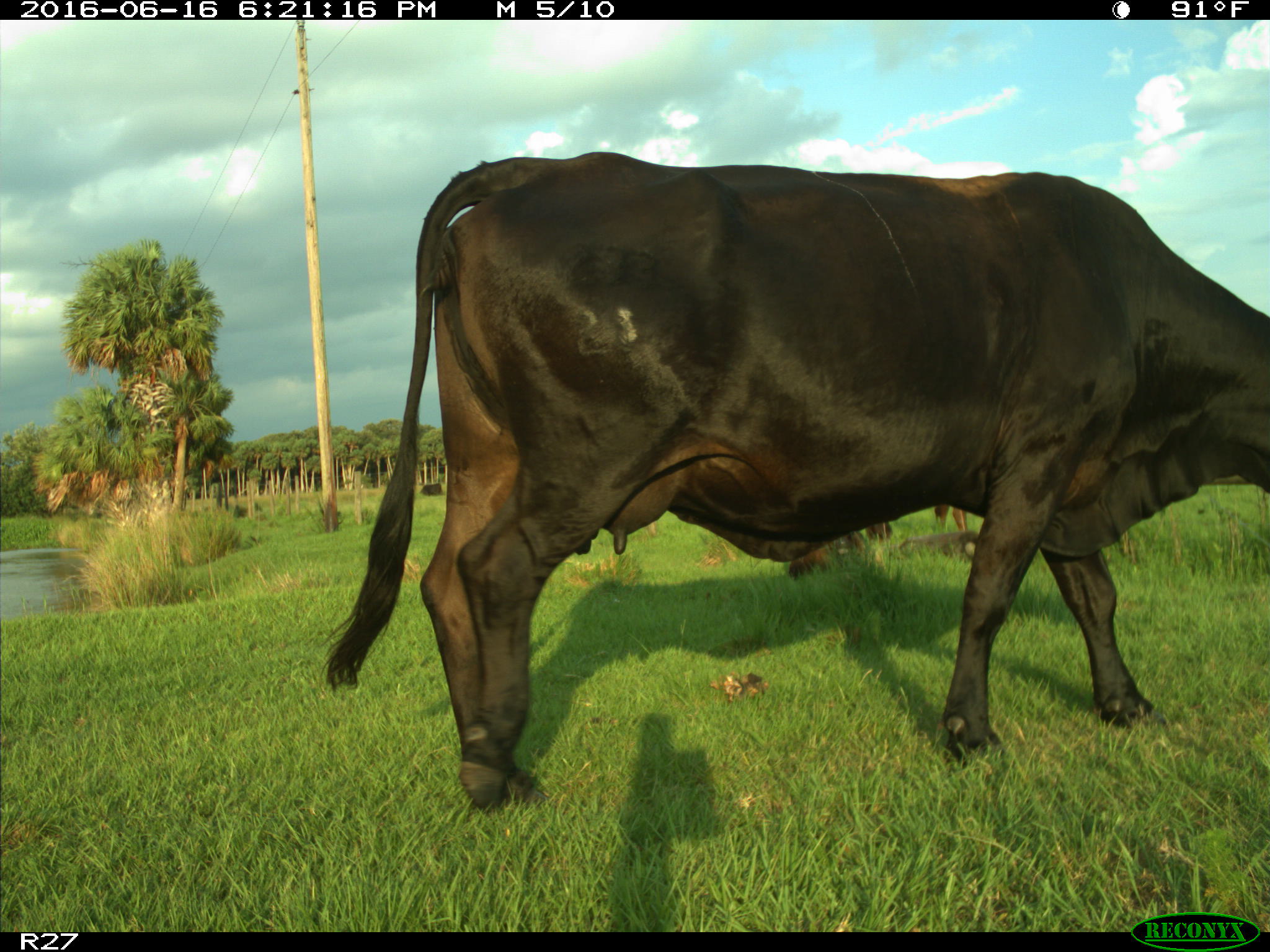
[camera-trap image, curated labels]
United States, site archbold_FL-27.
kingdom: Animalia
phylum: Chordata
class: Mammalia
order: Artiodactyla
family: Bovidae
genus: Bos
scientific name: Bos taurus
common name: domestic cow